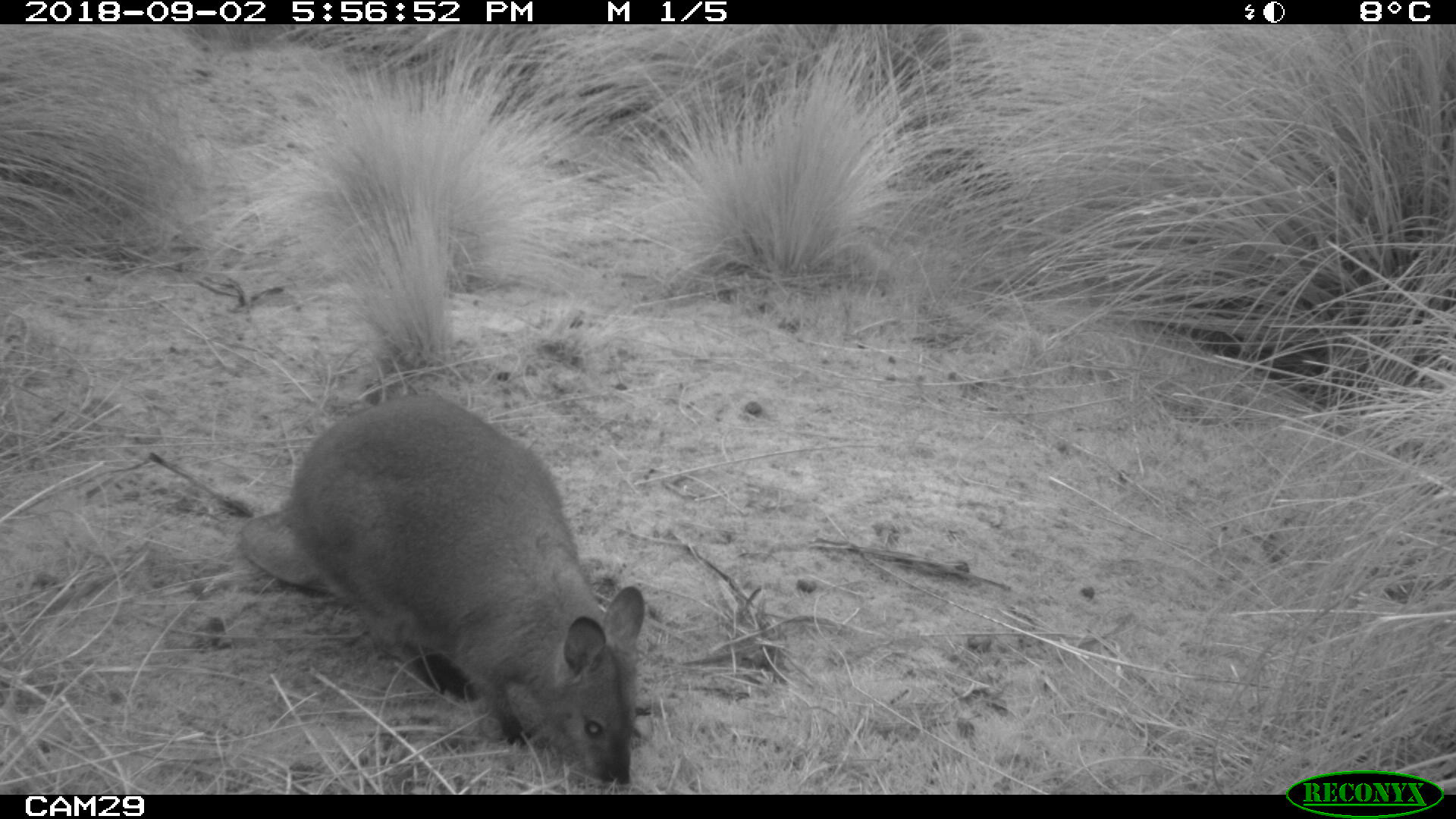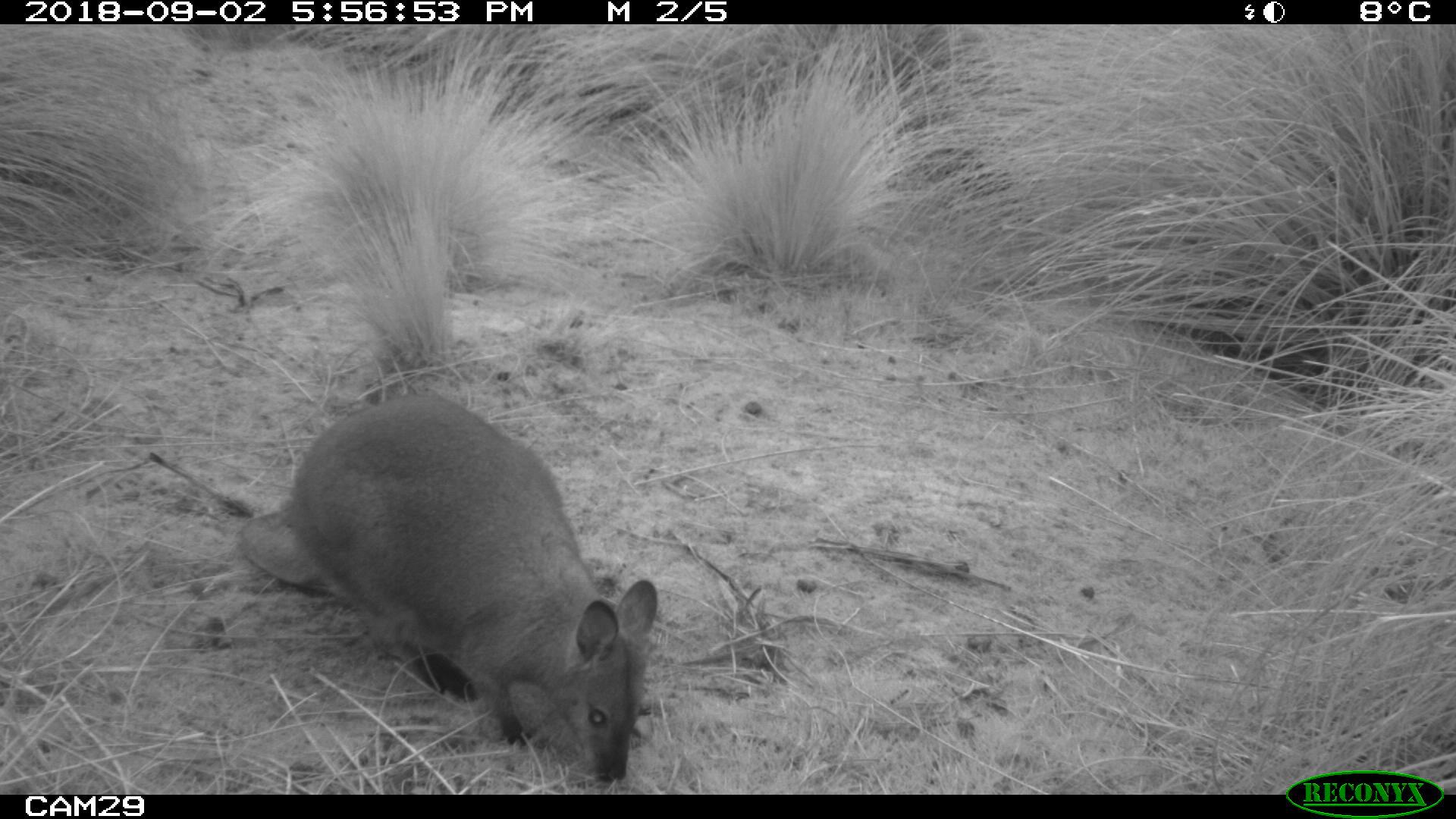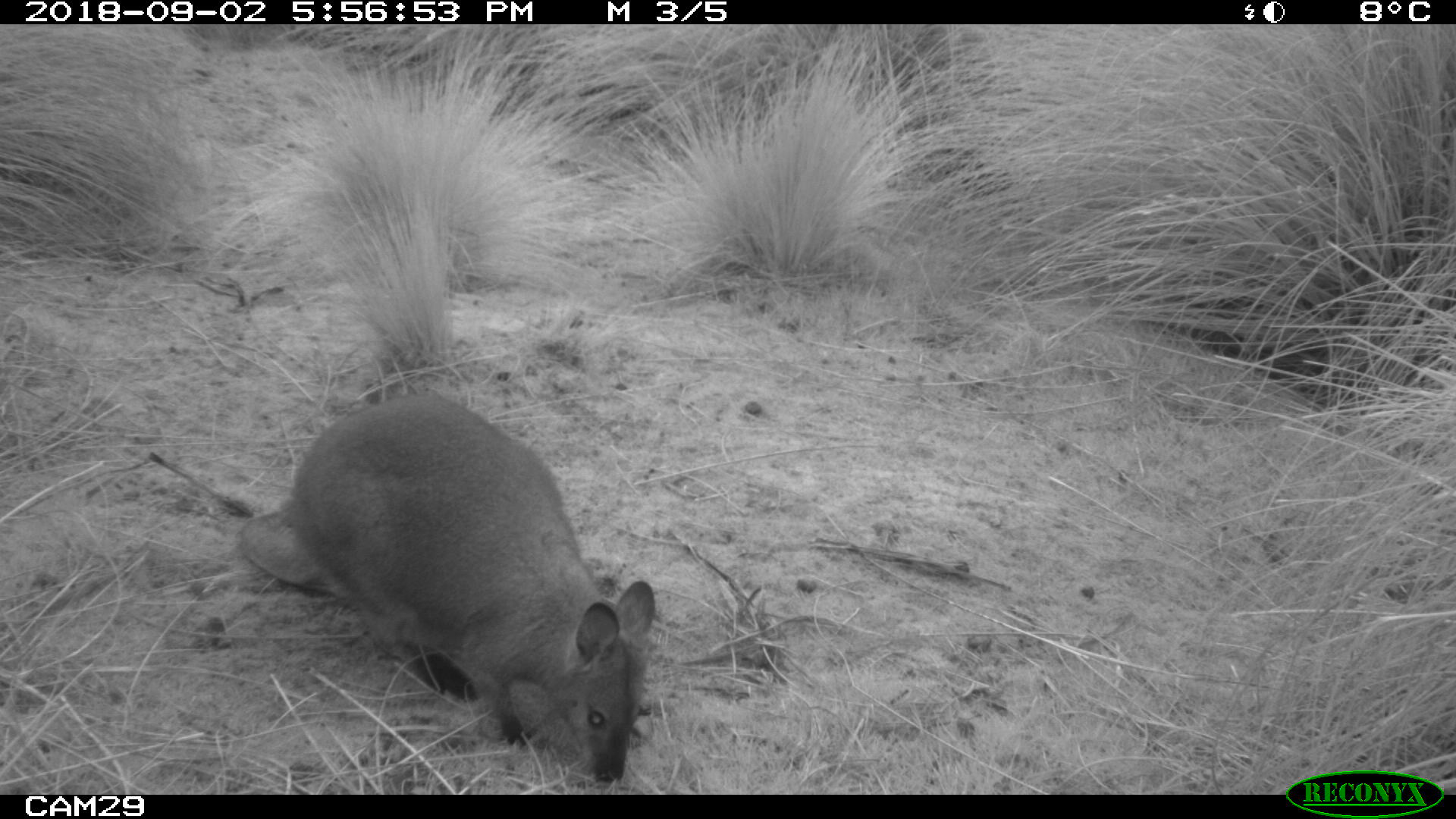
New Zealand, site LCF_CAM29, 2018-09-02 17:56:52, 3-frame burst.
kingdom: Animalia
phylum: Chordata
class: Mammalia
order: Diprotodontia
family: Macropodidae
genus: Notamacropus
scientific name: Notamacropus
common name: wallaby